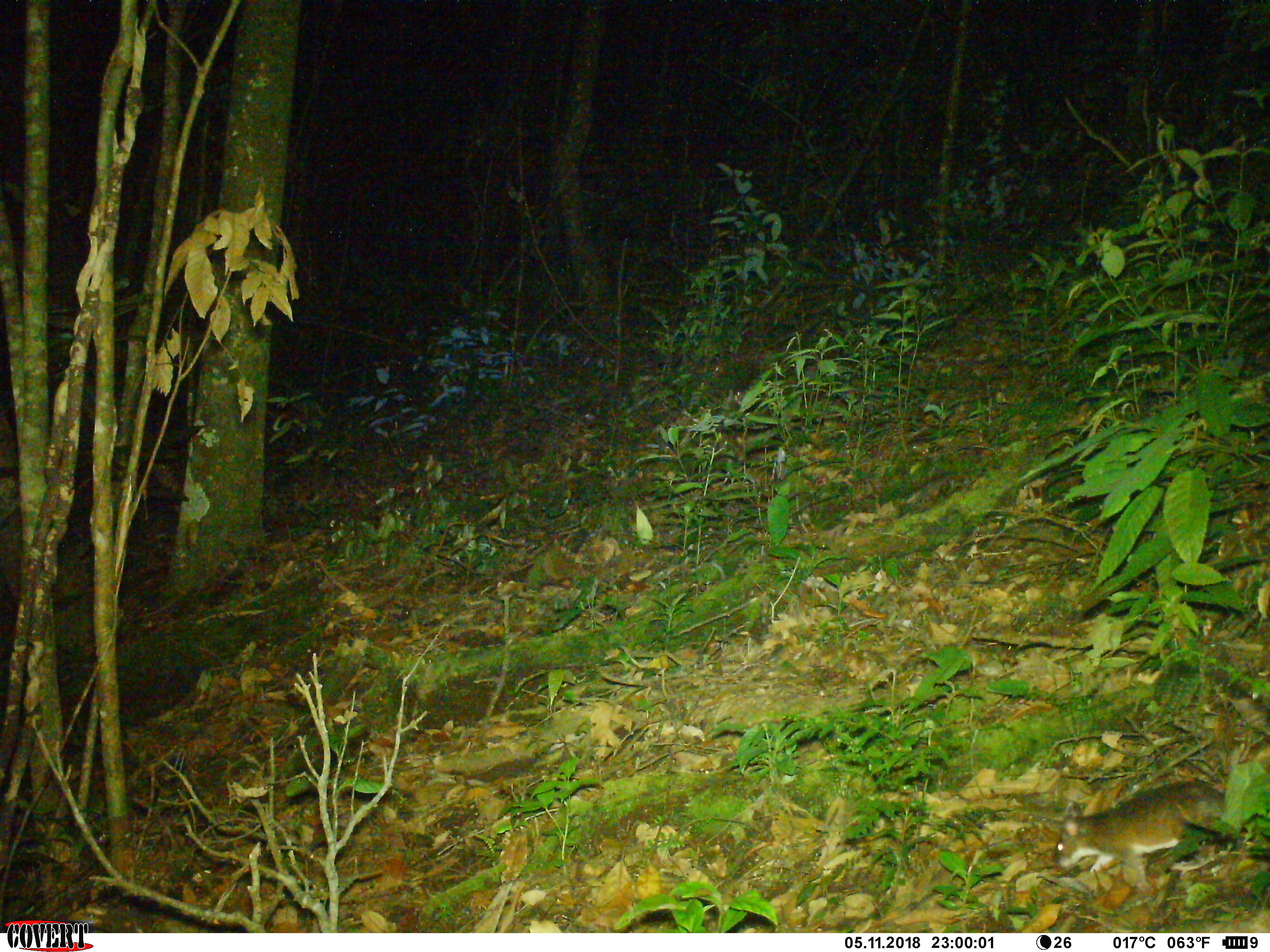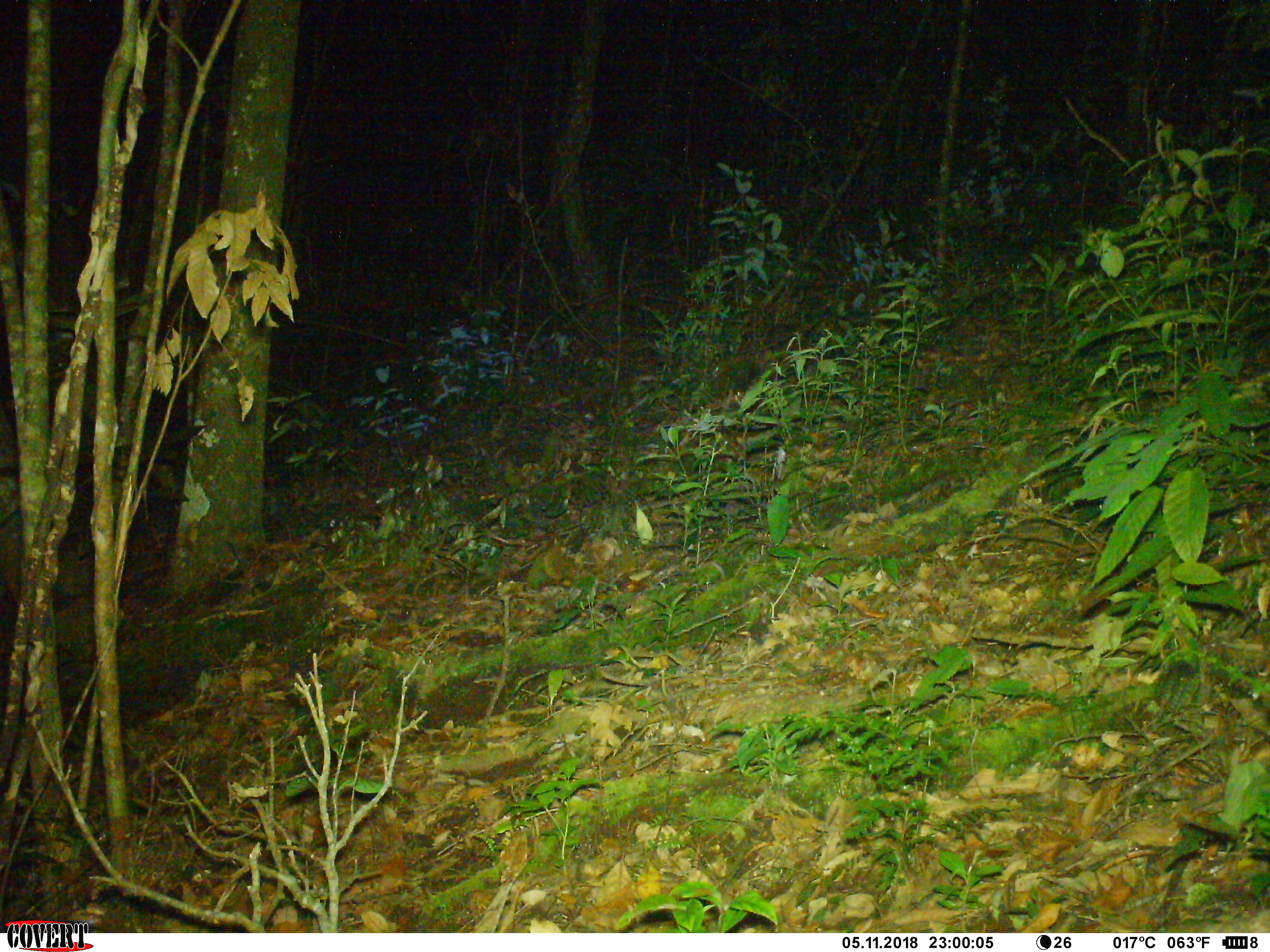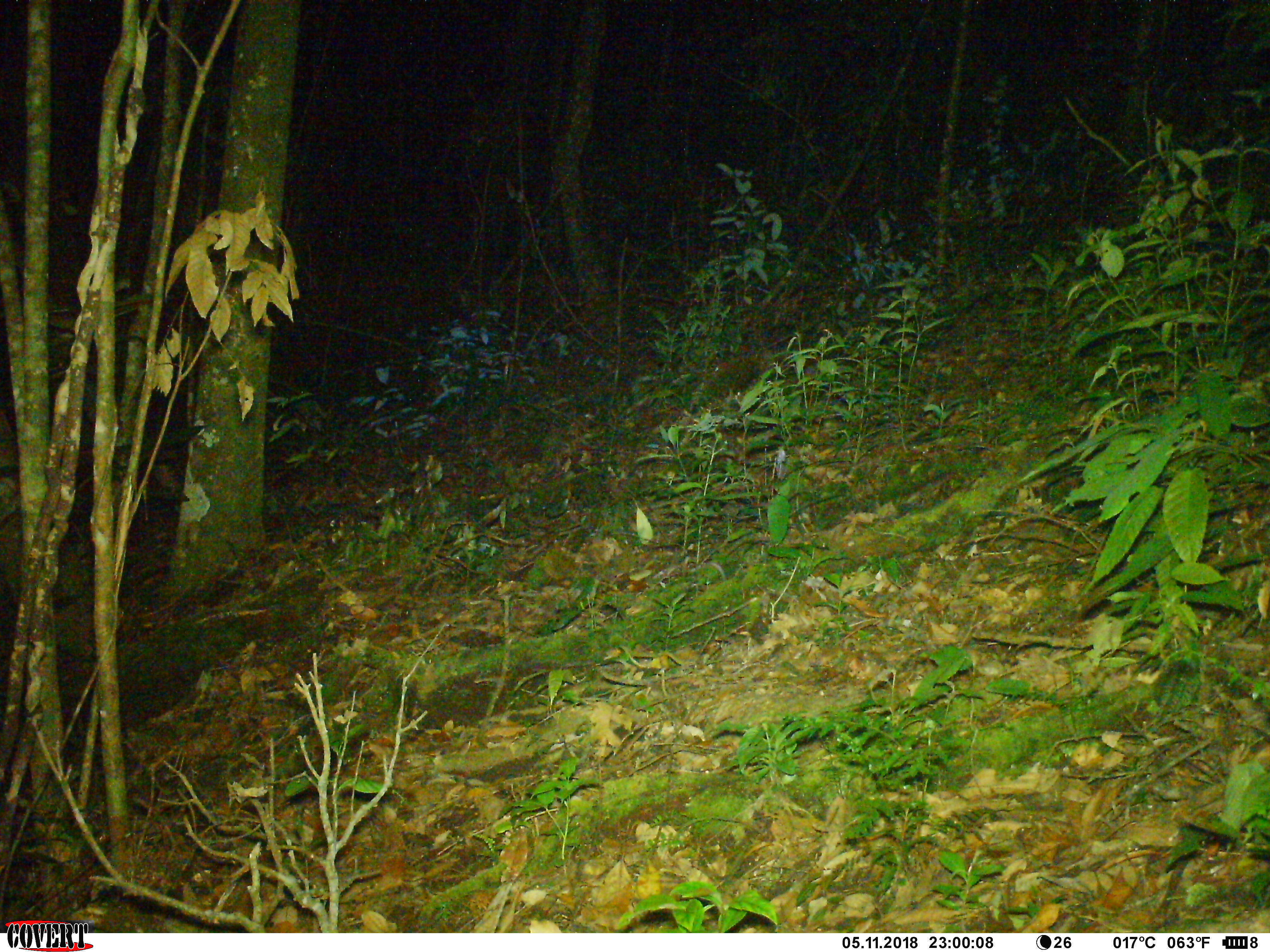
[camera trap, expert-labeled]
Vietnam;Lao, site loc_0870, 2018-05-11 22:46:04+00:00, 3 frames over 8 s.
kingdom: Animalia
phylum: Chordata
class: Mammalia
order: Rodentia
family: Muridae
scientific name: Muridae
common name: old-world mice and rats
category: unidentified murid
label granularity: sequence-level